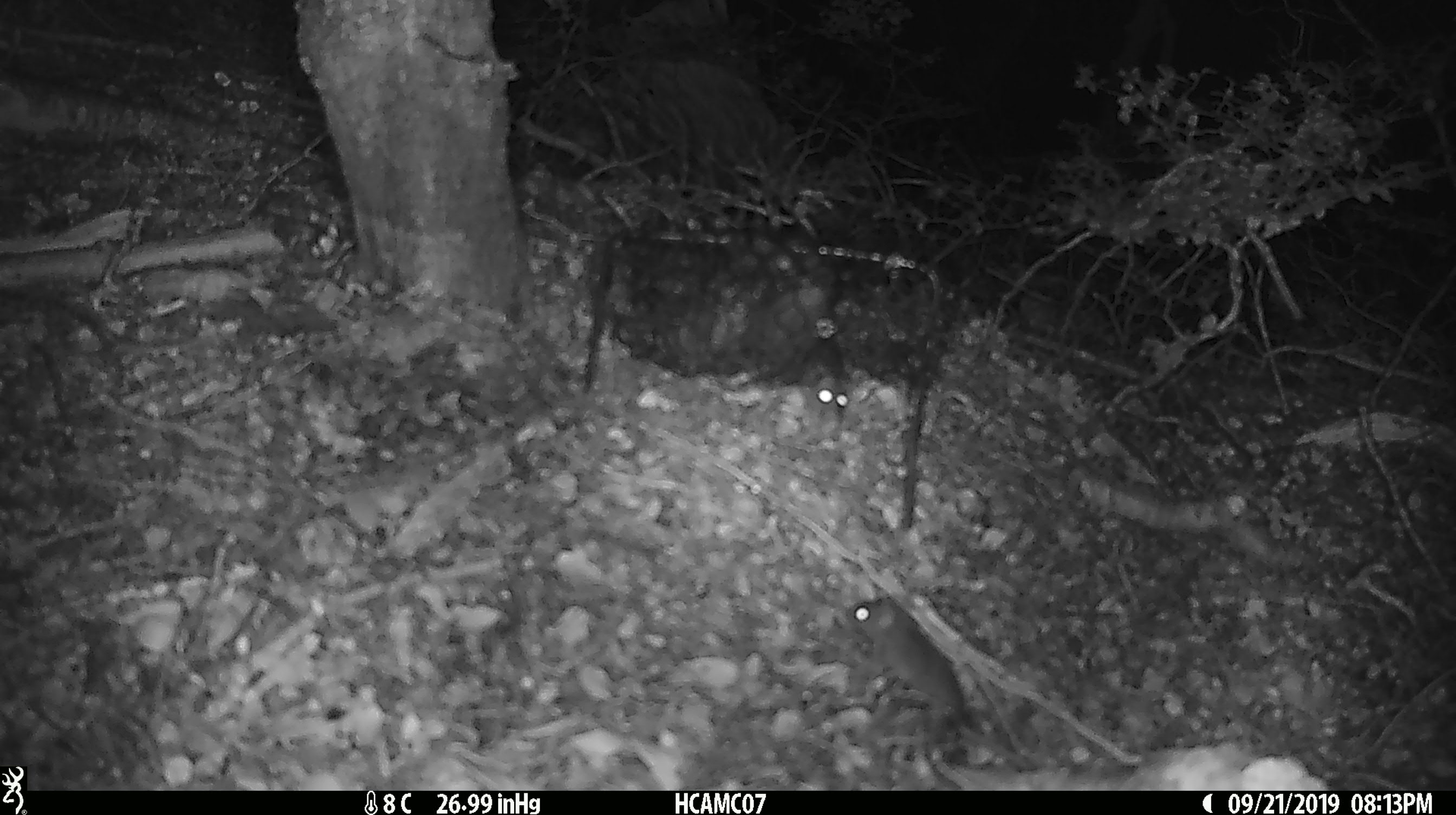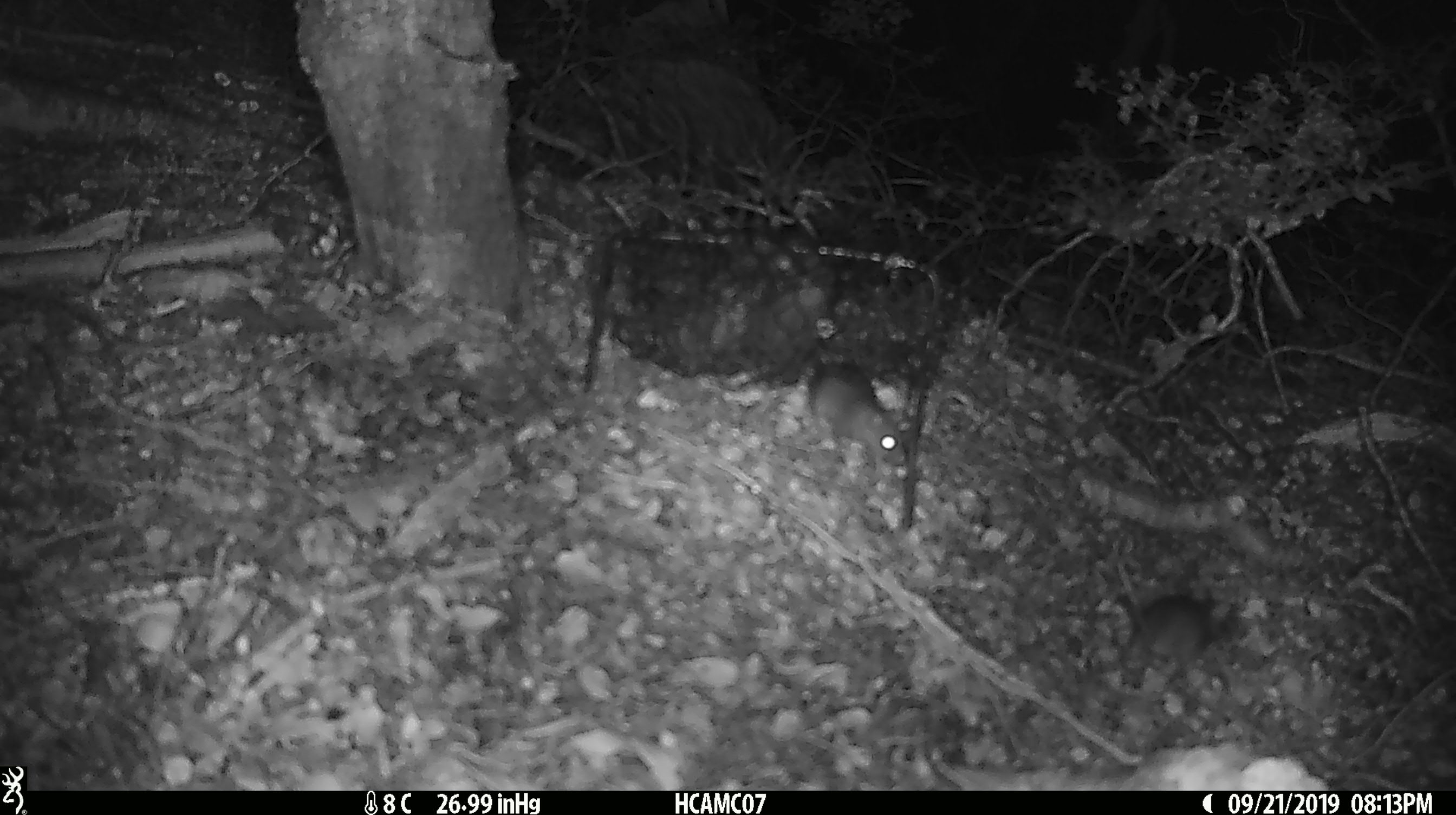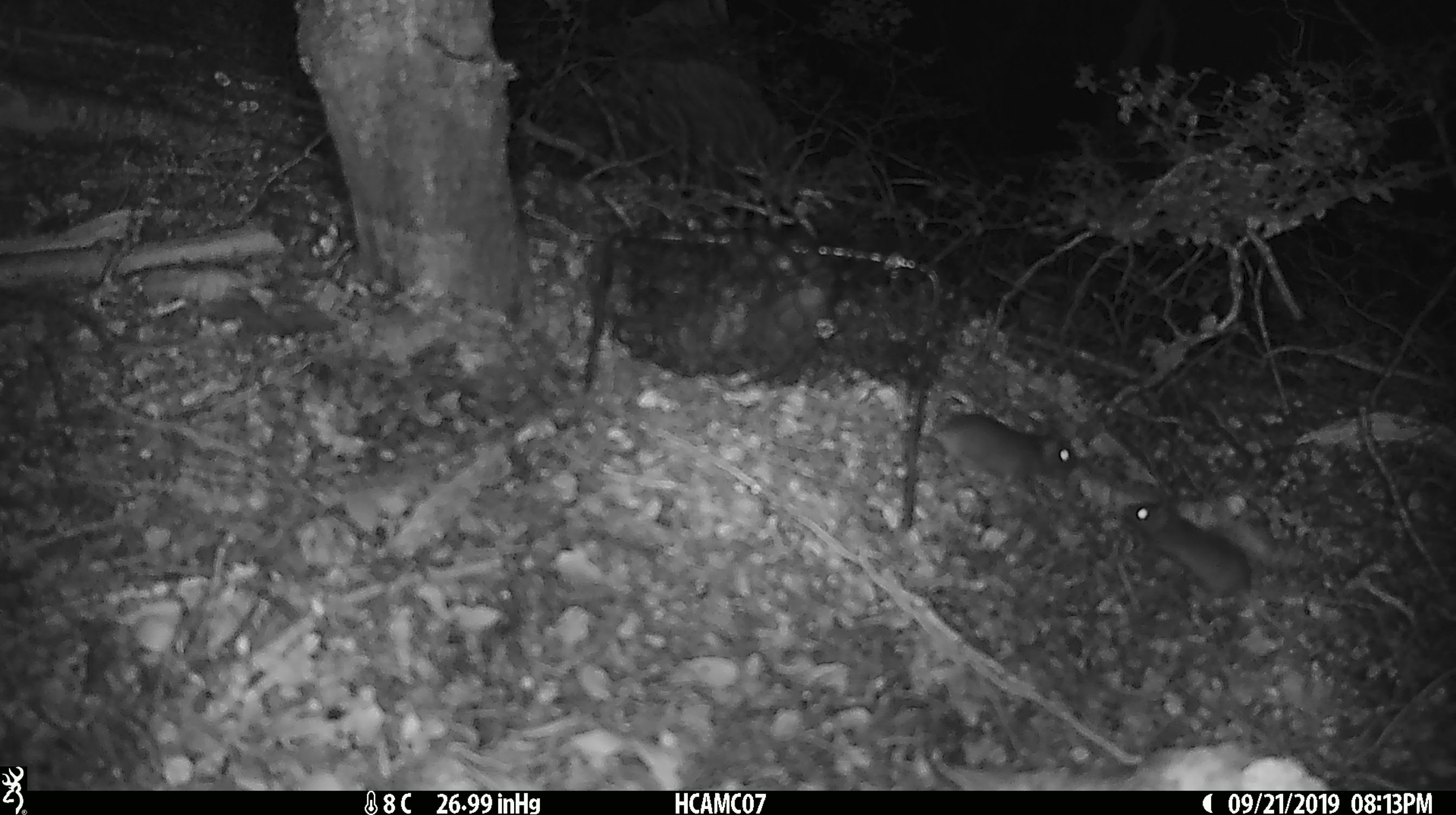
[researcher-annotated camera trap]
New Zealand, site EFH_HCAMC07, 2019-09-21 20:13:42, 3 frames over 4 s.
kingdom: Animalia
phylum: Chordata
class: Mammalia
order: Rodentia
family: Muridae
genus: Mus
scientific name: Mus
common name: mouse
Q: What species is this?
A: Mouse (Mus).